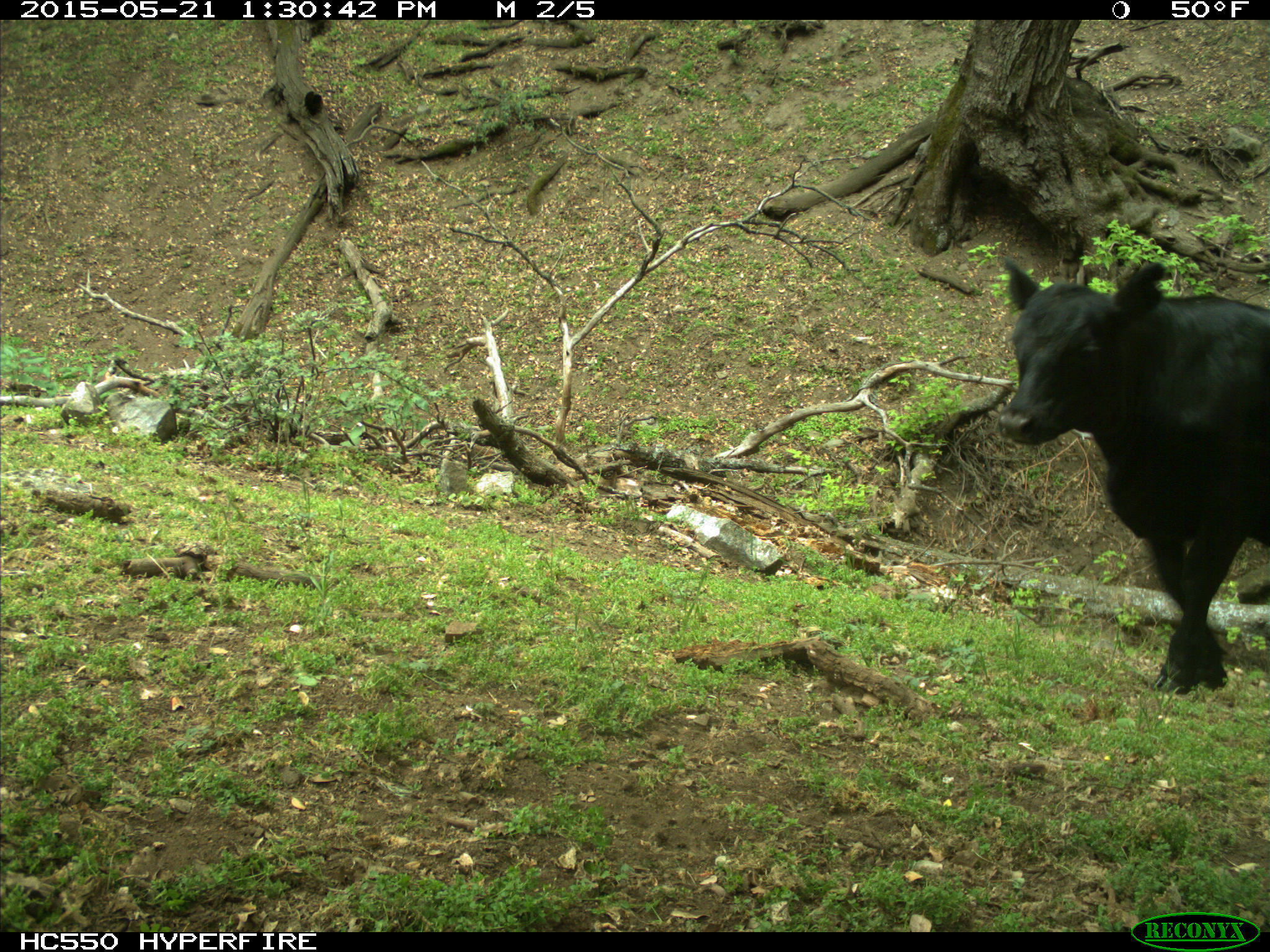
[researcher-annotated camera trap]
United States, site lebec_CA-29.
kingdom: Animalia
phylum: Chordata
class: Mammalia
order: Artiodactyla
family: Bovidae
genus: Bos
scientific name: Bos taurus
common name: domestic cow